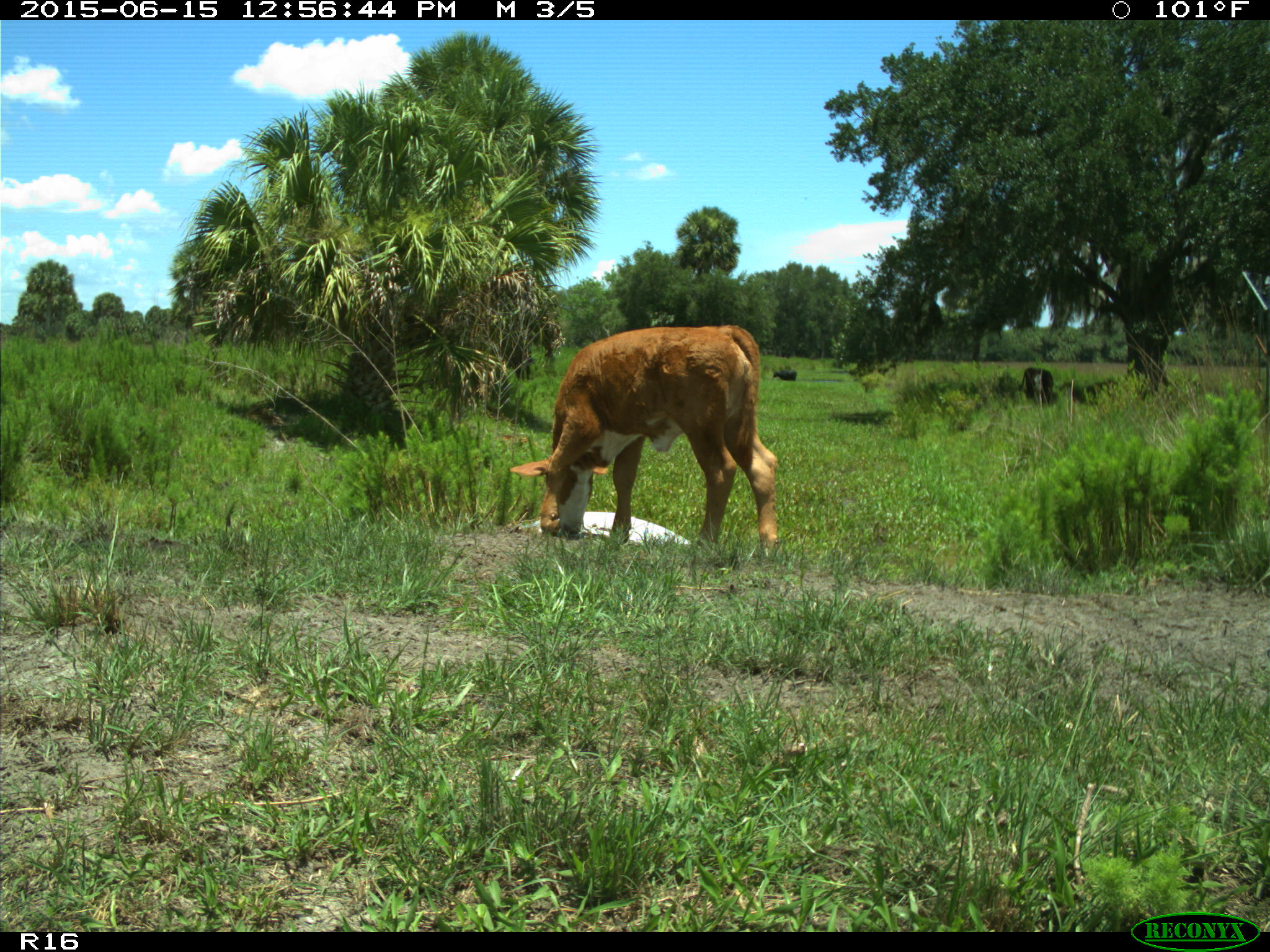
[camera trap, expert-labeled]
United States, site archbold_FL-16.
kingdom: Animalia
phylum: Chordata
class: Mammalia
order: Artiodactyla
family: Bovidae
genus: Bos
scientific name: Bos taurus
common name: domestic cow